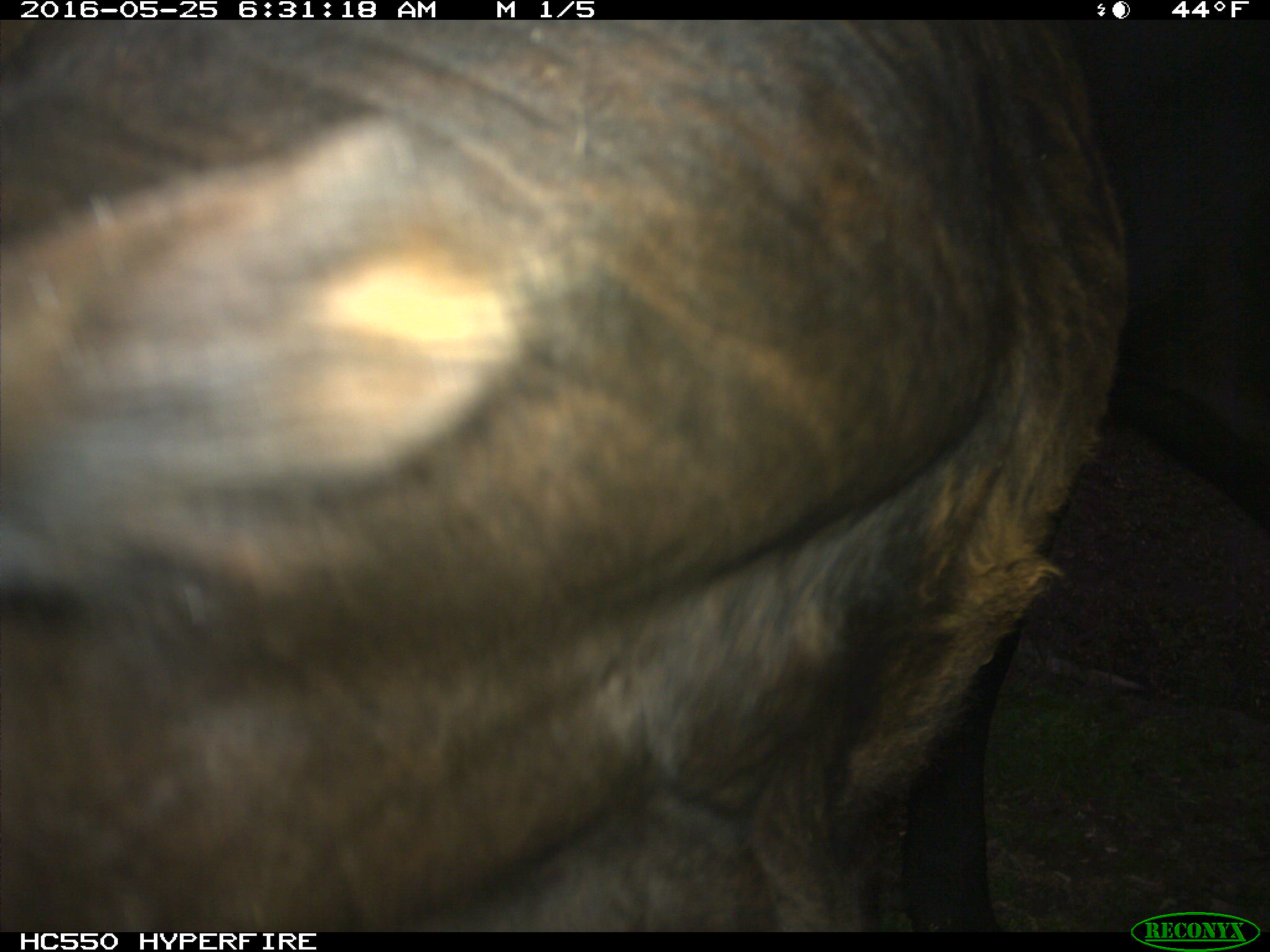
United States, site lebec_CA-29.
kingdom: Animalia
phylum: Chordata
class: Mammalia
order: Artiodactyla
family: Bovidae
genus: Bos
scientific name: Bos taurus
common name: domestic cow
Bos taurus (domestic cow).